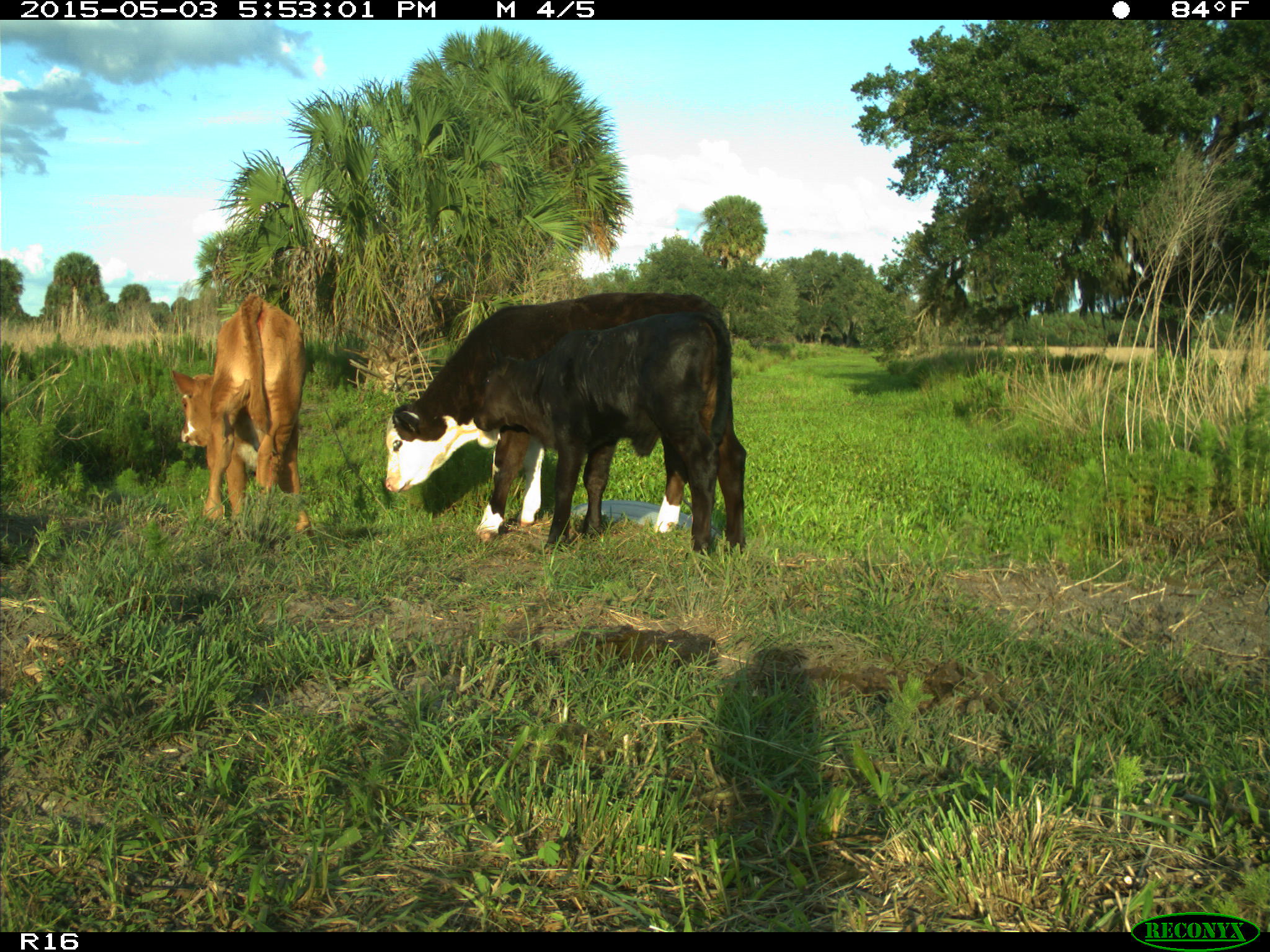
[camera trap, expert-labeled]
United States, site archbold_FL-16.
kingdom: Animalia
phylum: Chordata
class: Mammalia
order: Artiodactyla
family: Bovidae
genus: Bos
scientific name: Bos taurus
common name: domestic cow